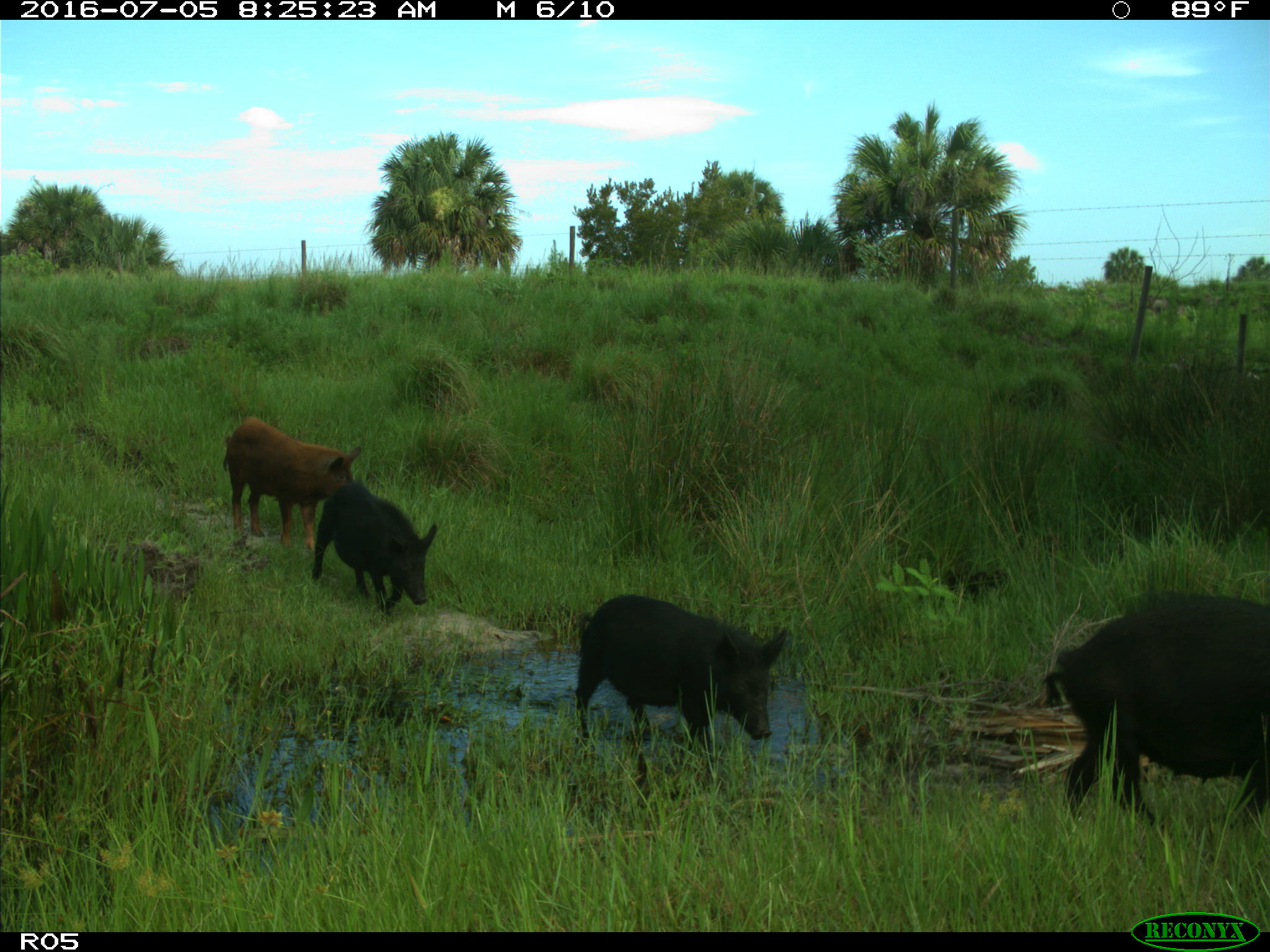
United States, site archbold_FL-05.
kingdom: Animalia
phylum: Chordata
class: Mammalia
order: Artiodactyla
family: Suidae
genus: Sus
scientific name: Sus scrofa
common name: wild boar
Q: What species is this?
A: Sus scrofa (wild boar).